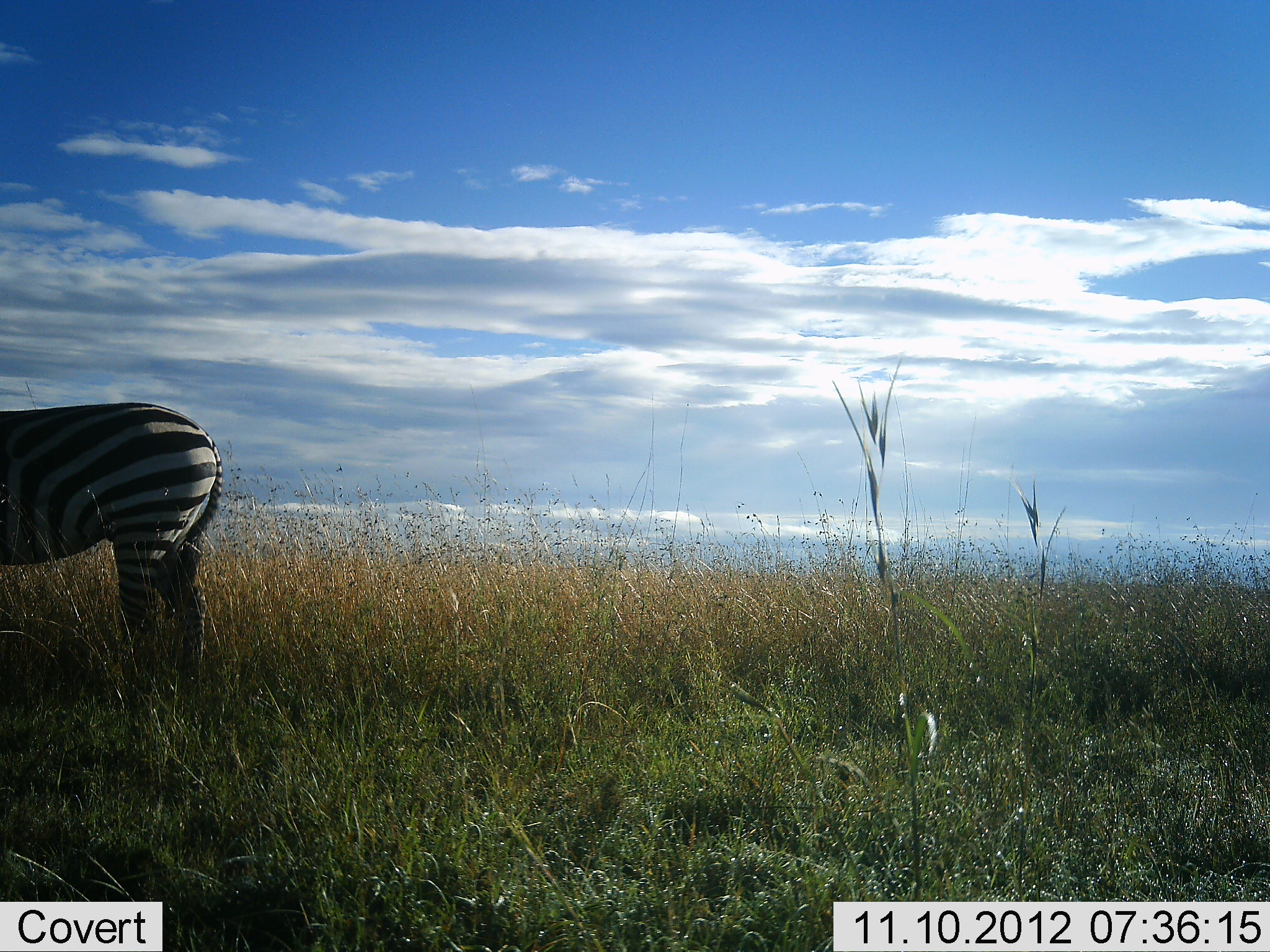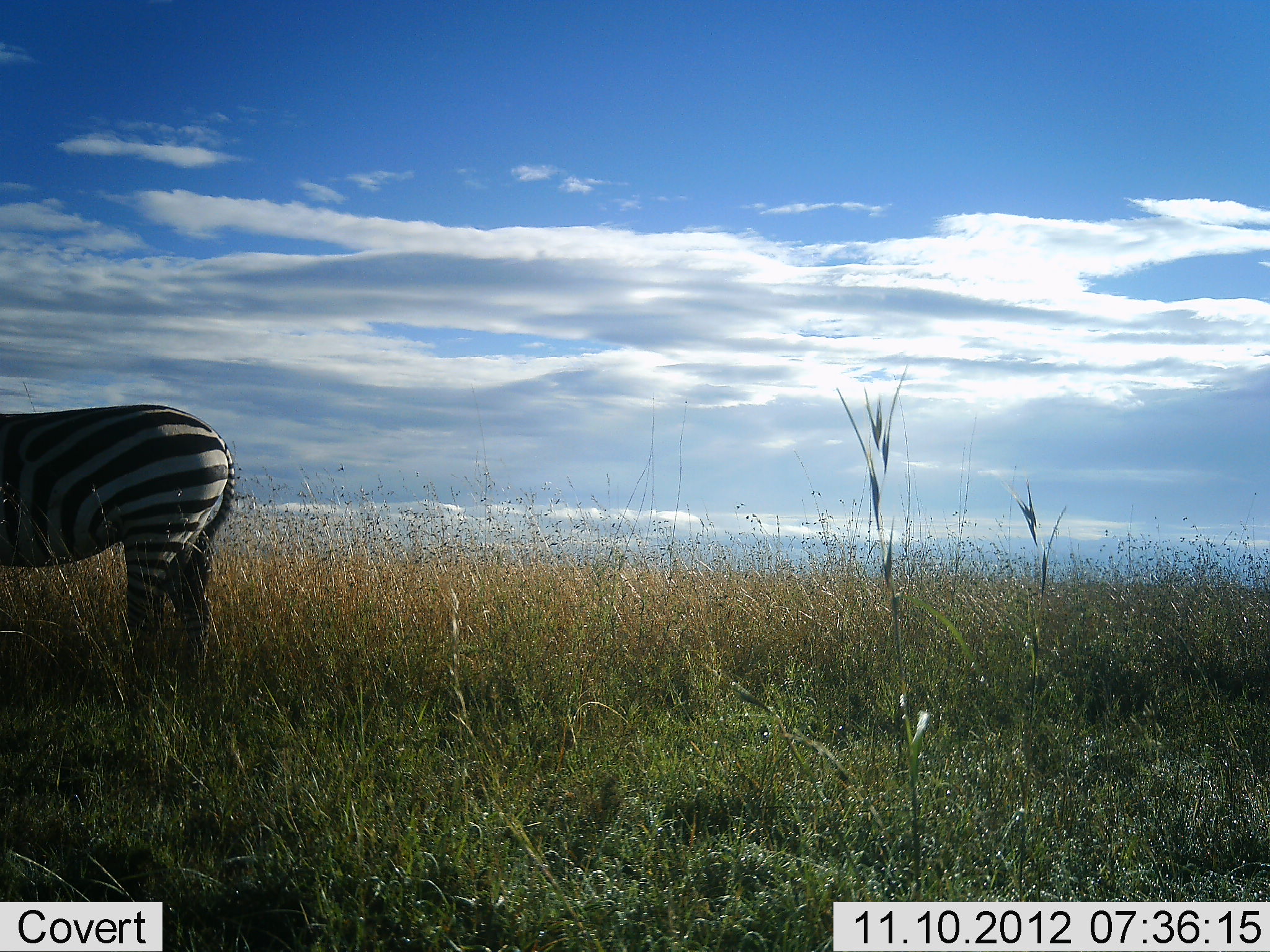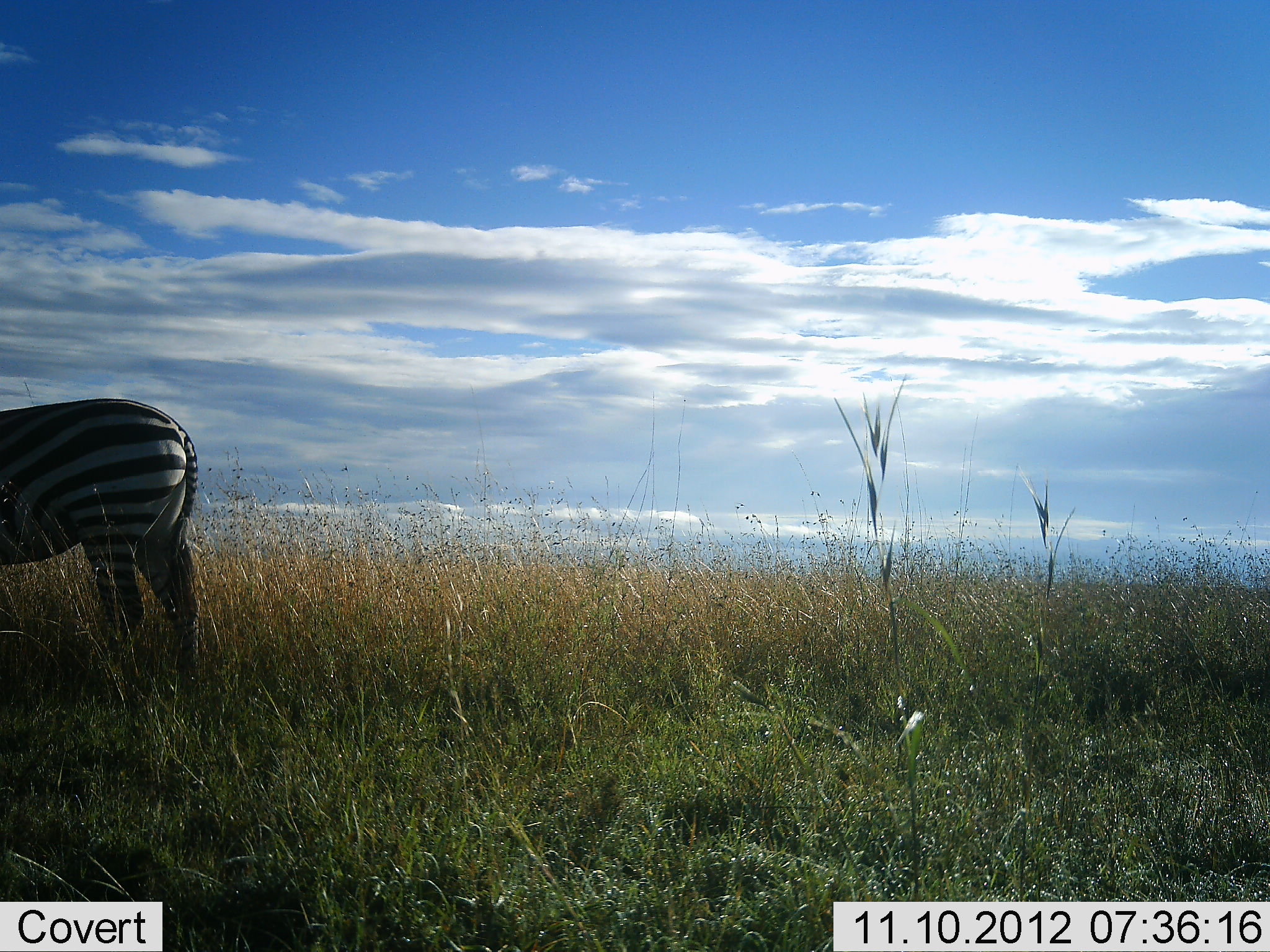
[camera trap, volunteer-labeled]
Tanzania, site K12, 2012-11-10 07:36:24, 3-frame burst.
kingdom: Animalia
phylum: Chordata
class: Mammalia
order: Perissodactyla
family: Equidae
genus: Equus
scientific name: Equus quagga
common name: plains zebra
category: zebra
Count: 1.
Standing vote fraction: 80%.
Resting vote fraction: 0%.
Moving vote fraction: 20%.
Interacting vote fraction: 0%.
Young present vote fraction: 0%.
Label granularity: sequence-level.